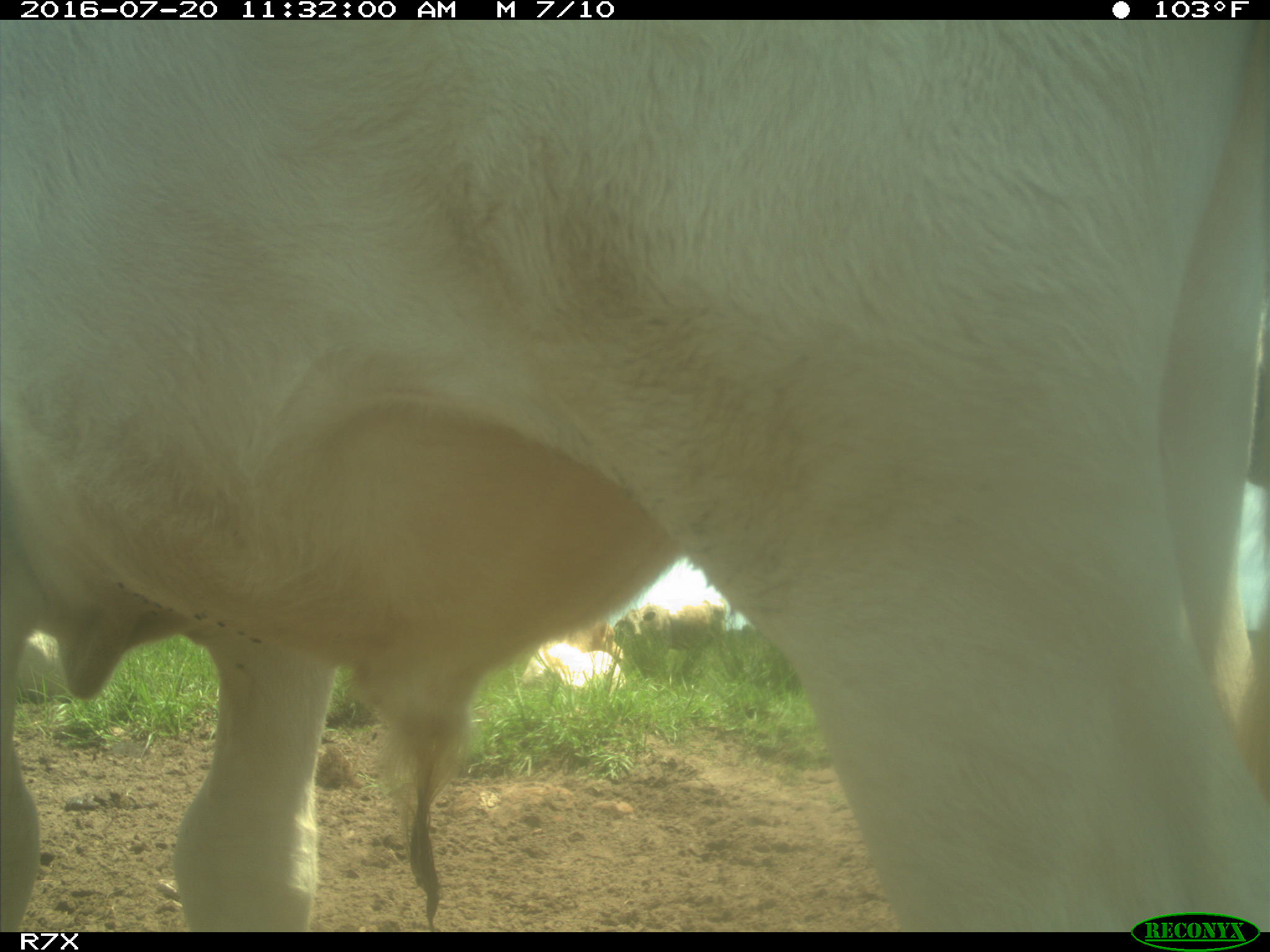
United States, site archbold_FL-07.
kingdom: Animalia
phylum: Chordata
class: Mammalia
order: Artiodactyla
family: Bovidae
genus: Bos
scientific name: Bos taurus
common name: domestic cow